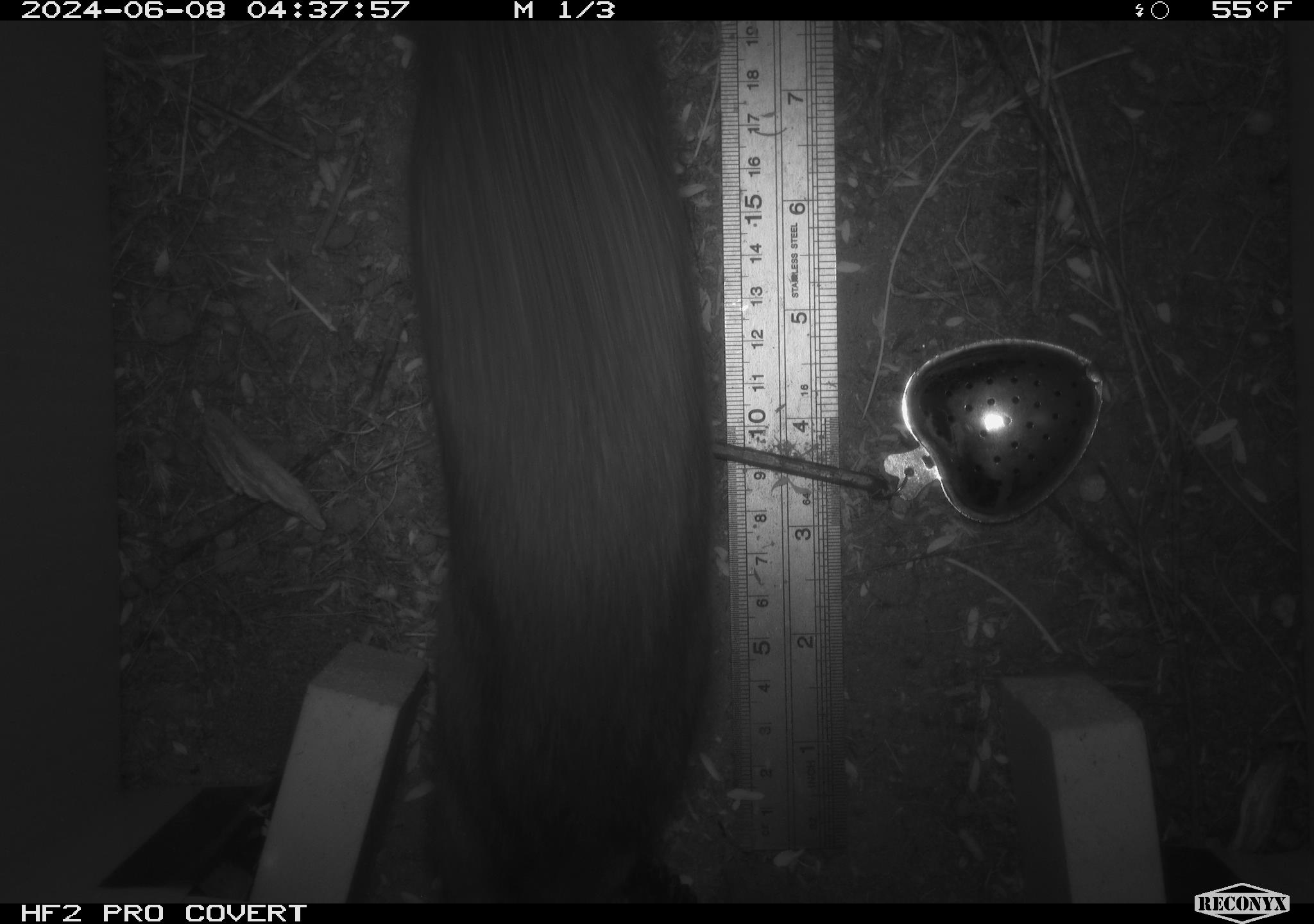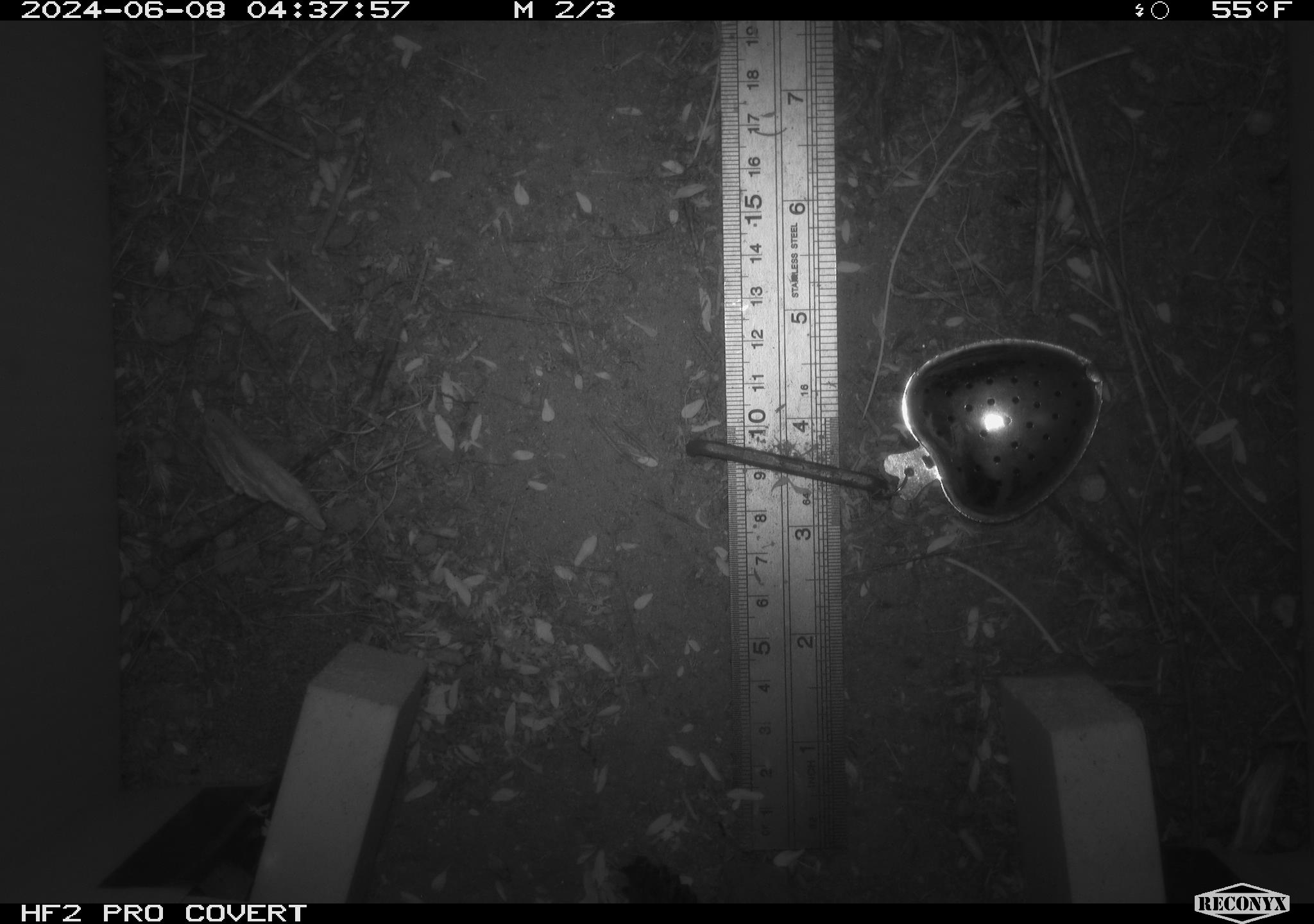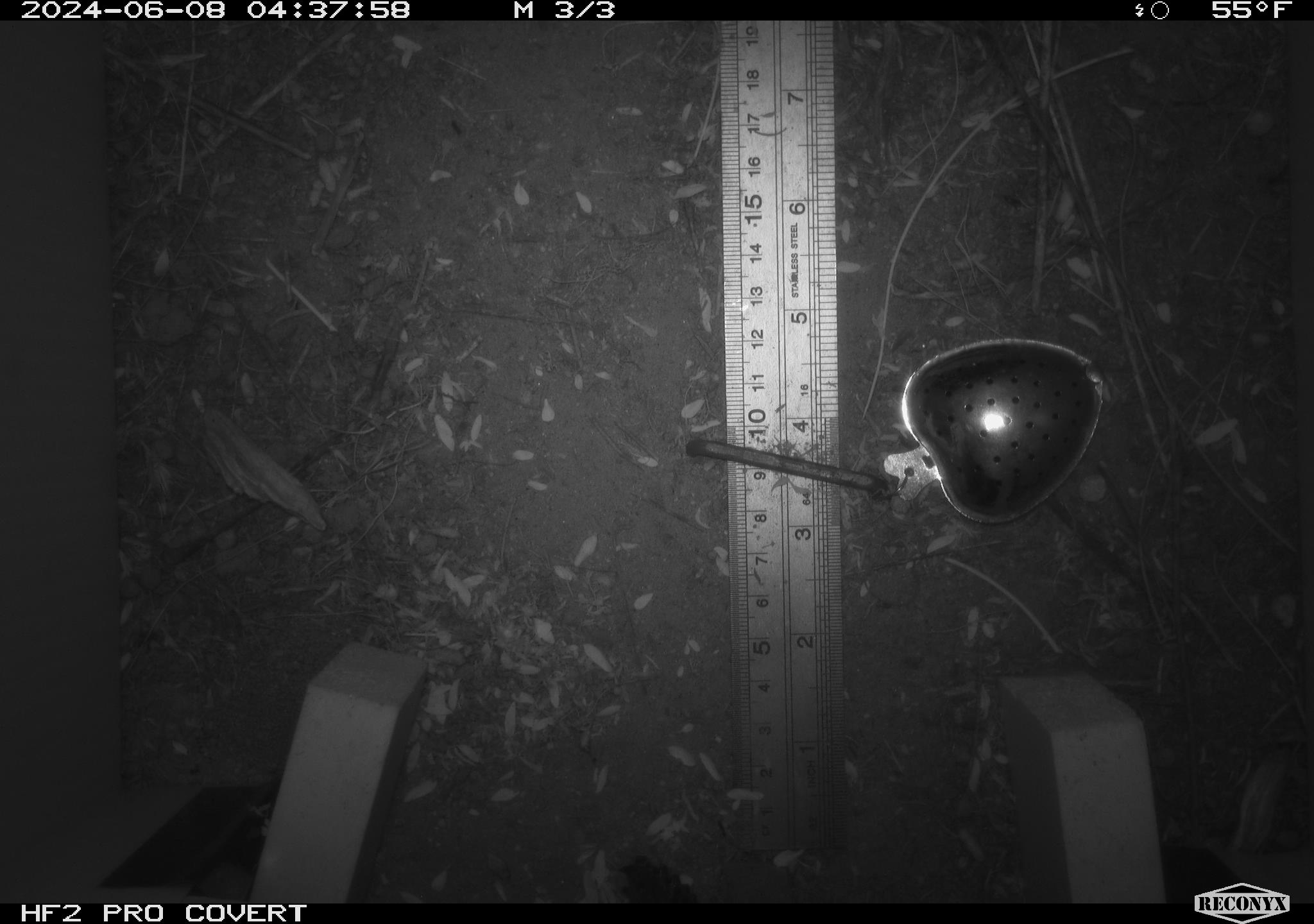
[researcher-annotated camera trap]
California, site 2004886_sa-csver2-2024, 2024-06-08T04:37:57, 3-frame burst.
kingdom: Animalia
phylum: Chordata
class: Mammalia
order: Rodentia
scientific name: Rodentia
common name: rodent